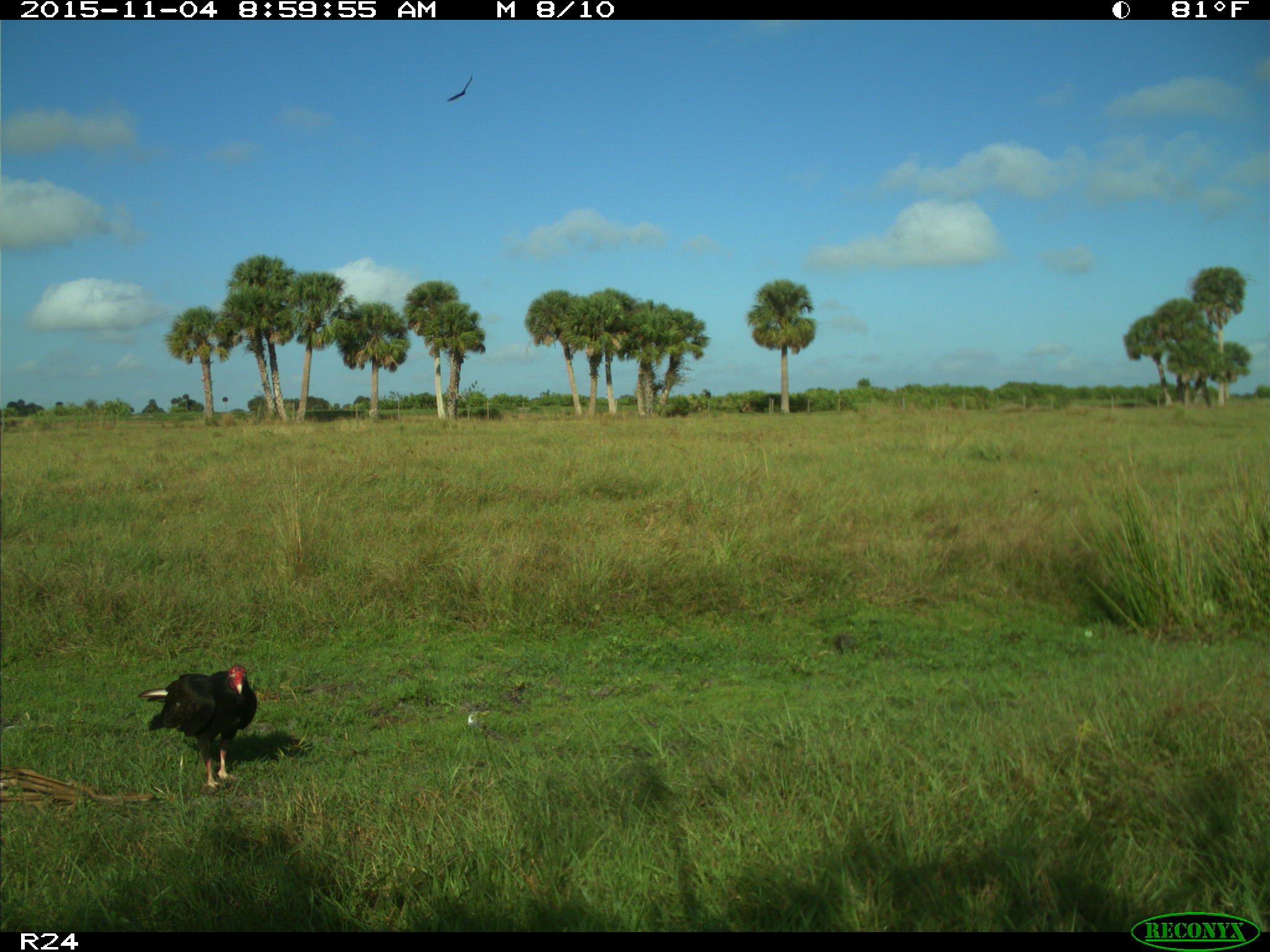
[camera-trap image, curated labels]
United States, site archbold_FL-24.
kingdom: Animalia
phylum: Chordata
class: Aves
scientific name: Aves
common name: birds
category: unidentified bird